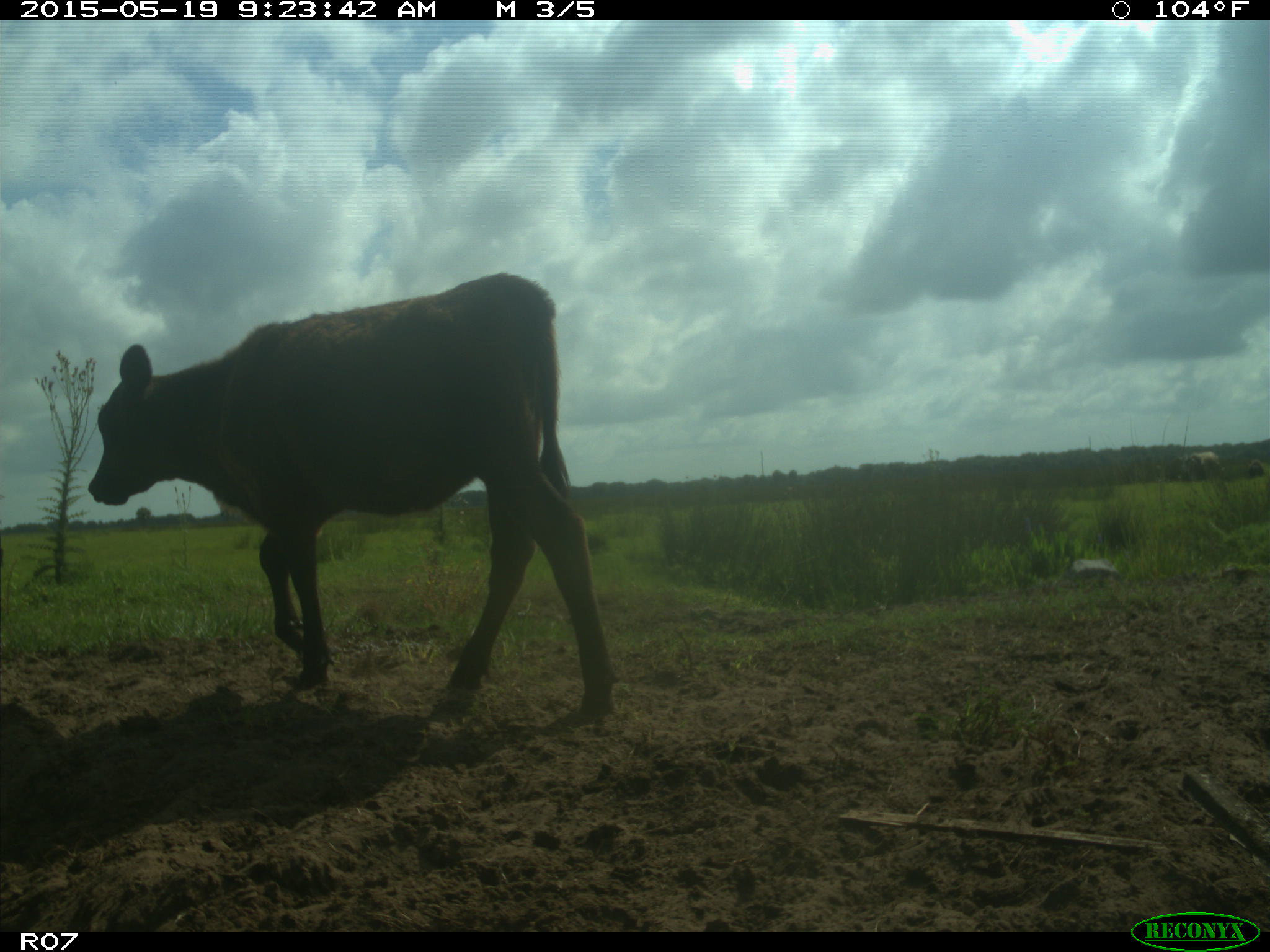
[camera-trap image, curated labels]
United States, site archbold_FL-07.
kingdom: Animalia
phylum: Chordata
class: Mammalia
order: Artiodactyla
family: Bovidae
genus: Bos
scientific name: Bos taurus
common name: domestic cow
Bos taurus (domestic cow).